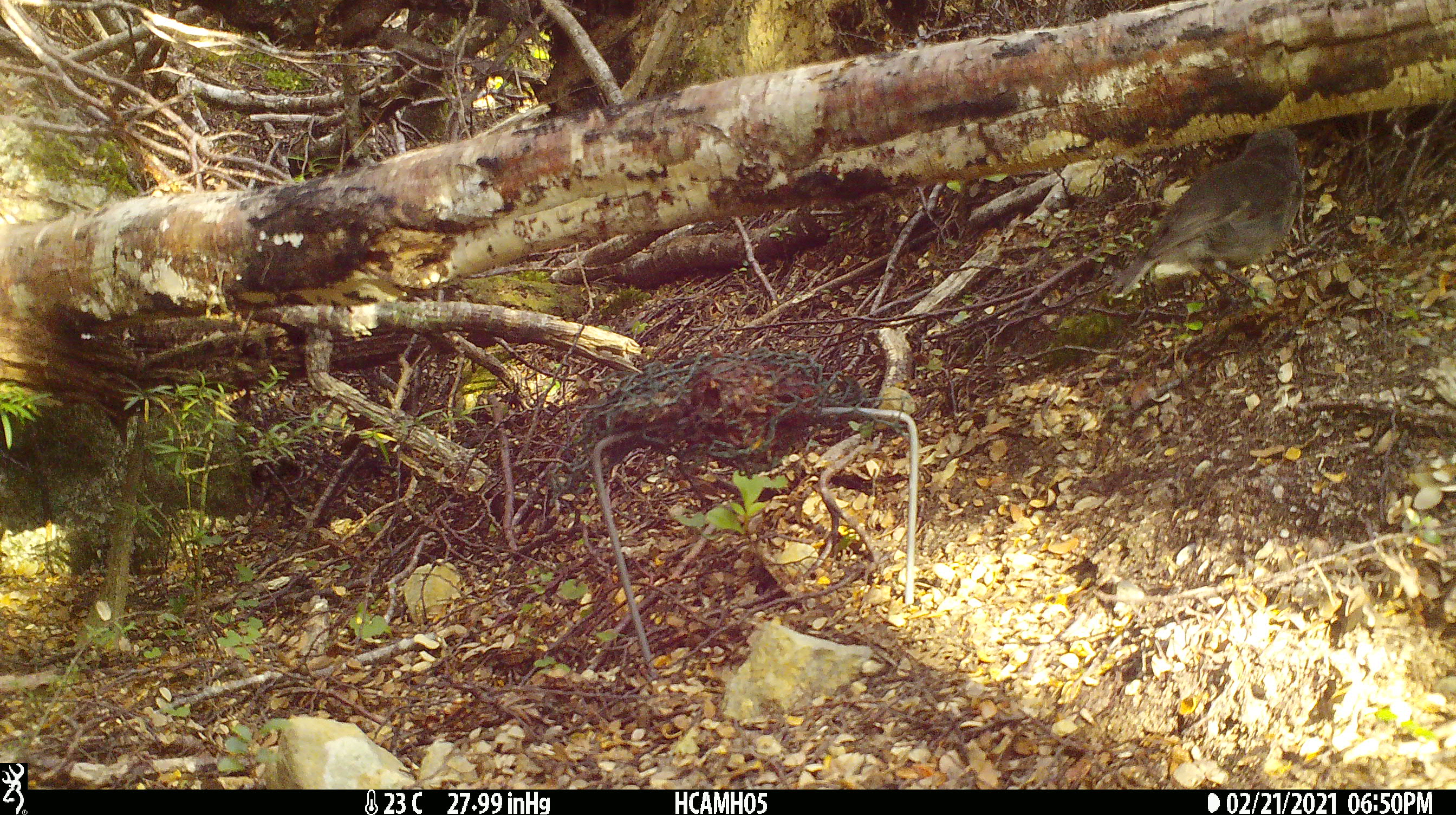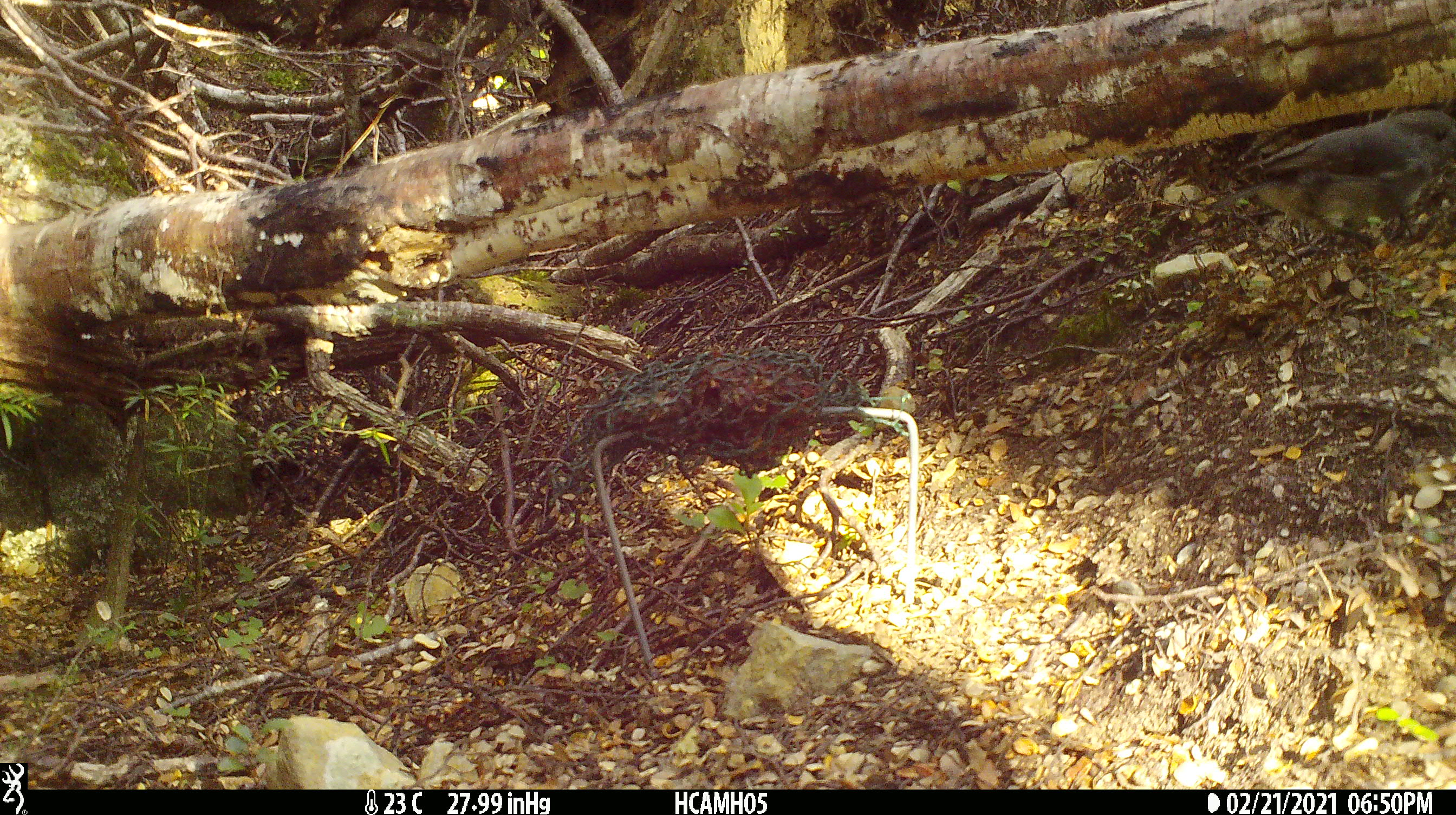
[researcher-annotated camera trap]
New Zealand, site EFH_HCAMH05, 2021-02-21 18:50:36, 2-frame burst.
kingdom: Animalia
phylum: Chordata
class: Aves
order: Passeriformes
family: Petroicidae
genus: Petroica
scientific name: Petroica australis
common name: new zealand robin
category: robin